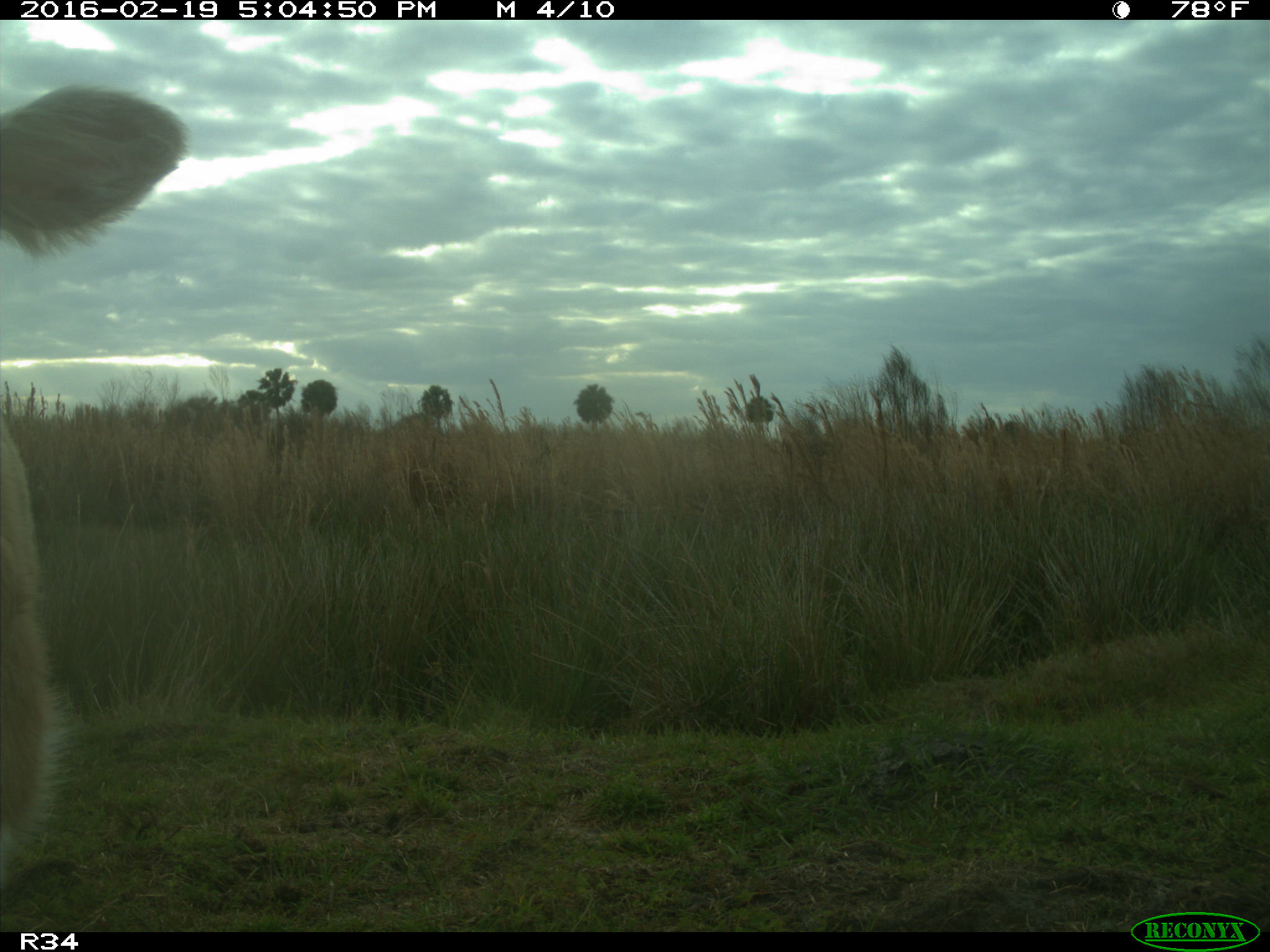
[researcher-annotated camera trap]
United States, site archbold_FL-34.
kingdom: Animalia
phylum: Chordata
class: Mammalia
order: Artiodactyla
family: Bovidae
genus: Bos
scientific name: Bos taurus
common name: domestic cow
Bos taurus (domestic cow).